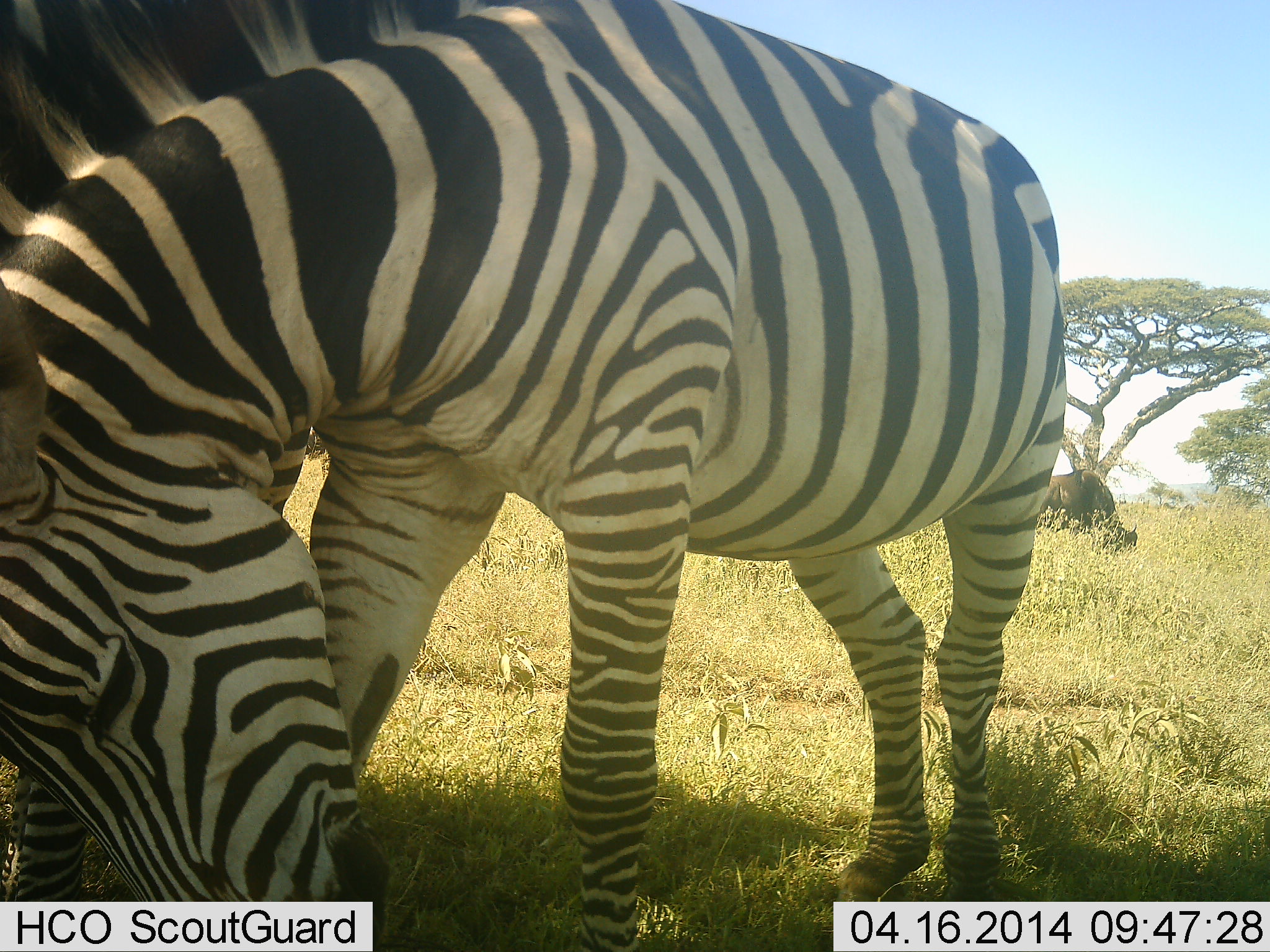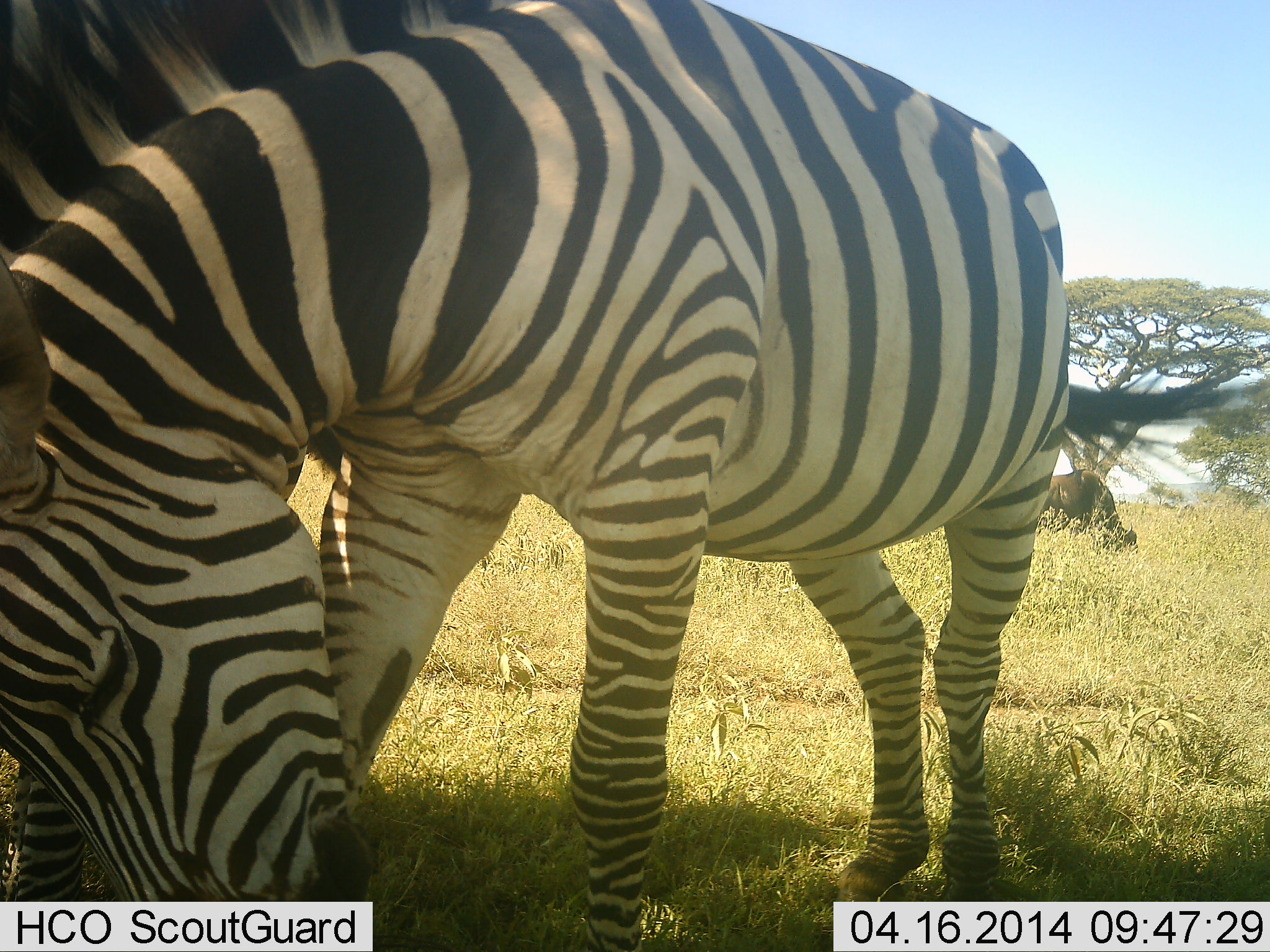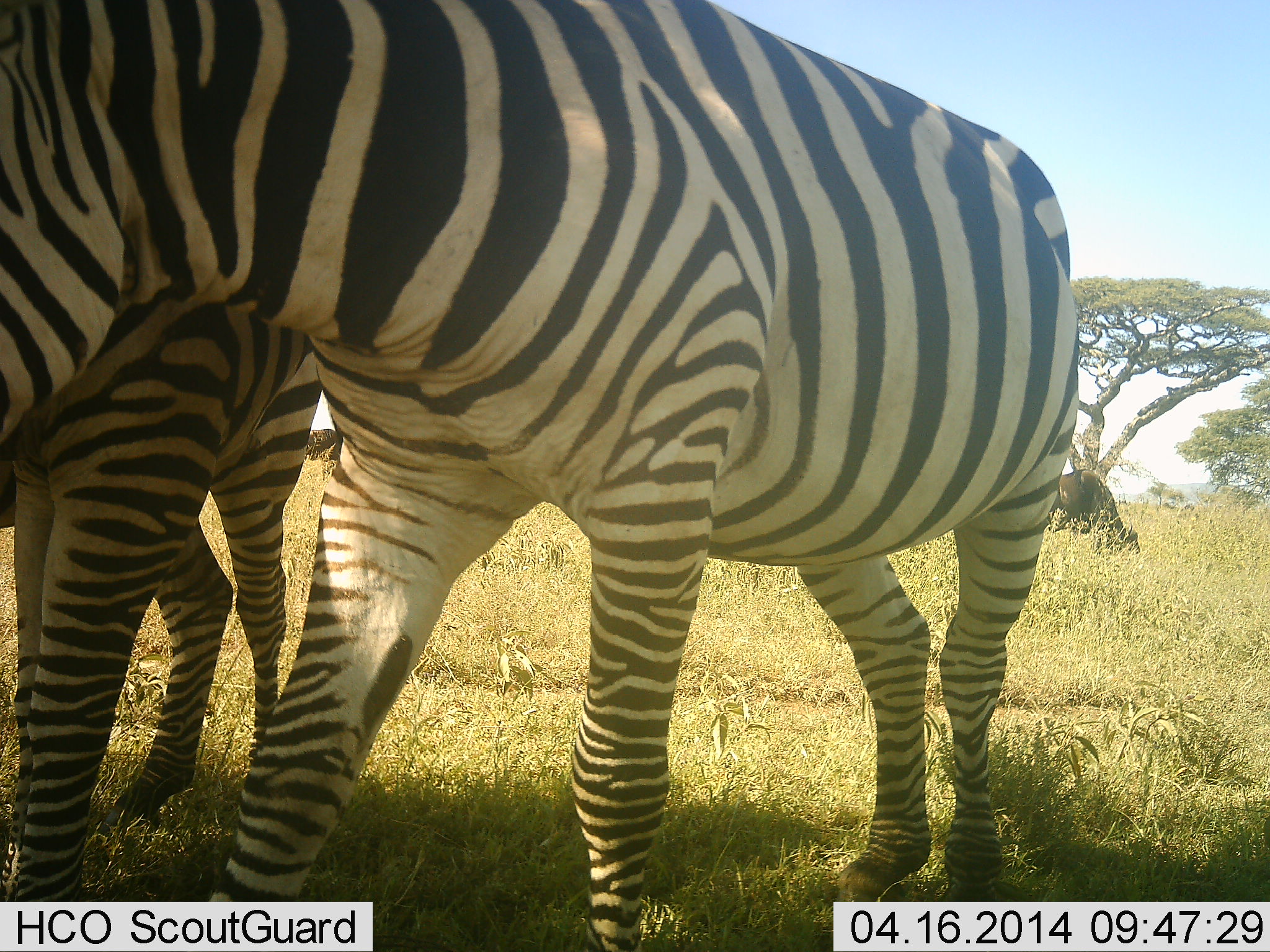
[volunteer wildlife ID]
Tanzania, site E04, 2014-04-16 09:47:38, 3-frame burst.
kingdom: Animalia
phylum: Chordata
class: Mammalia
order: Perissodactyla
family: Equidae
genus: Equus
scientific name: Equus quagga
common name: plains zebra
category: zebra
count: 2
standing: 44%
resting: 11%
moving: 6%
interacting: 28%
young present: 0%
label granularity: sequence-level